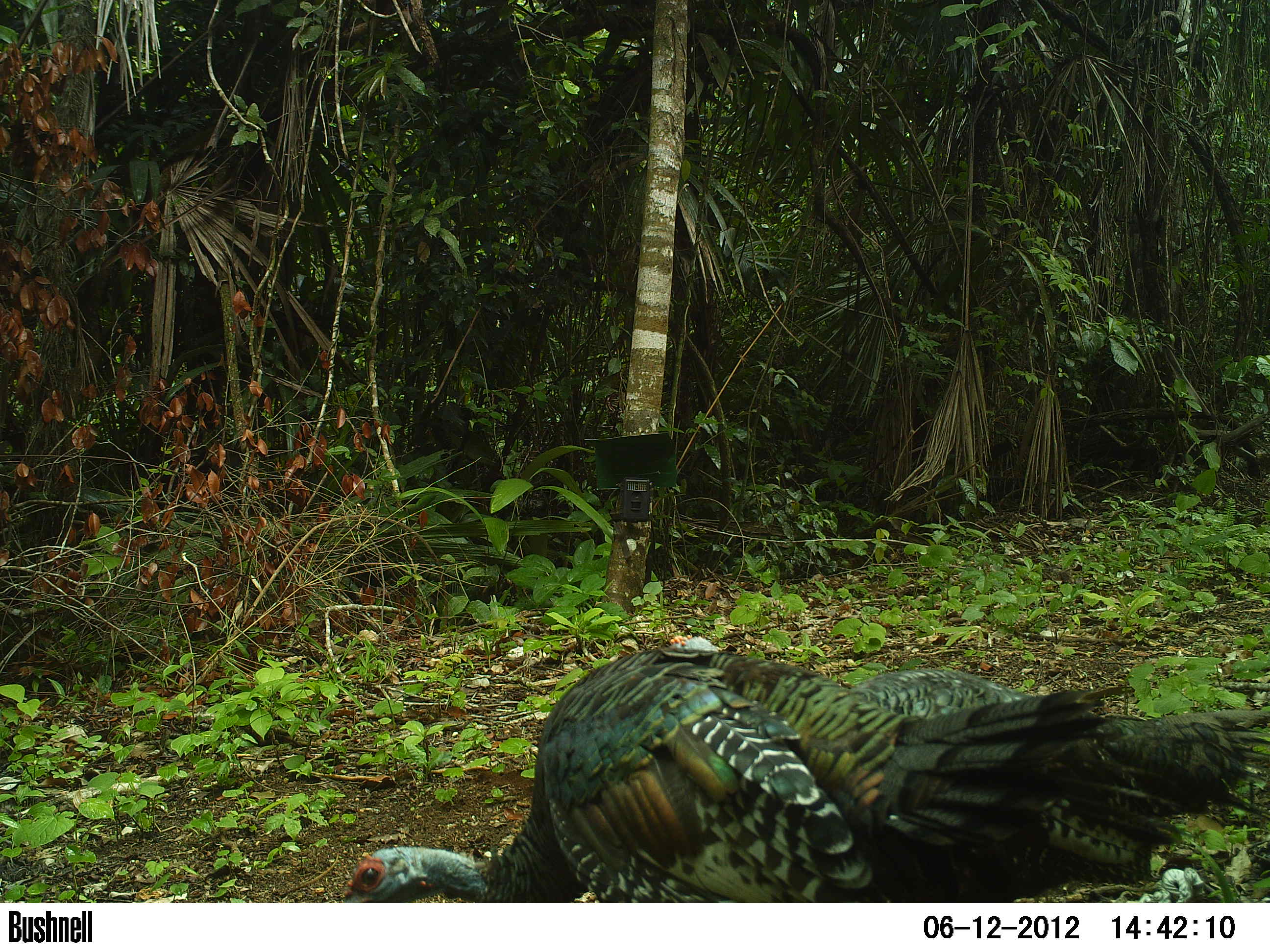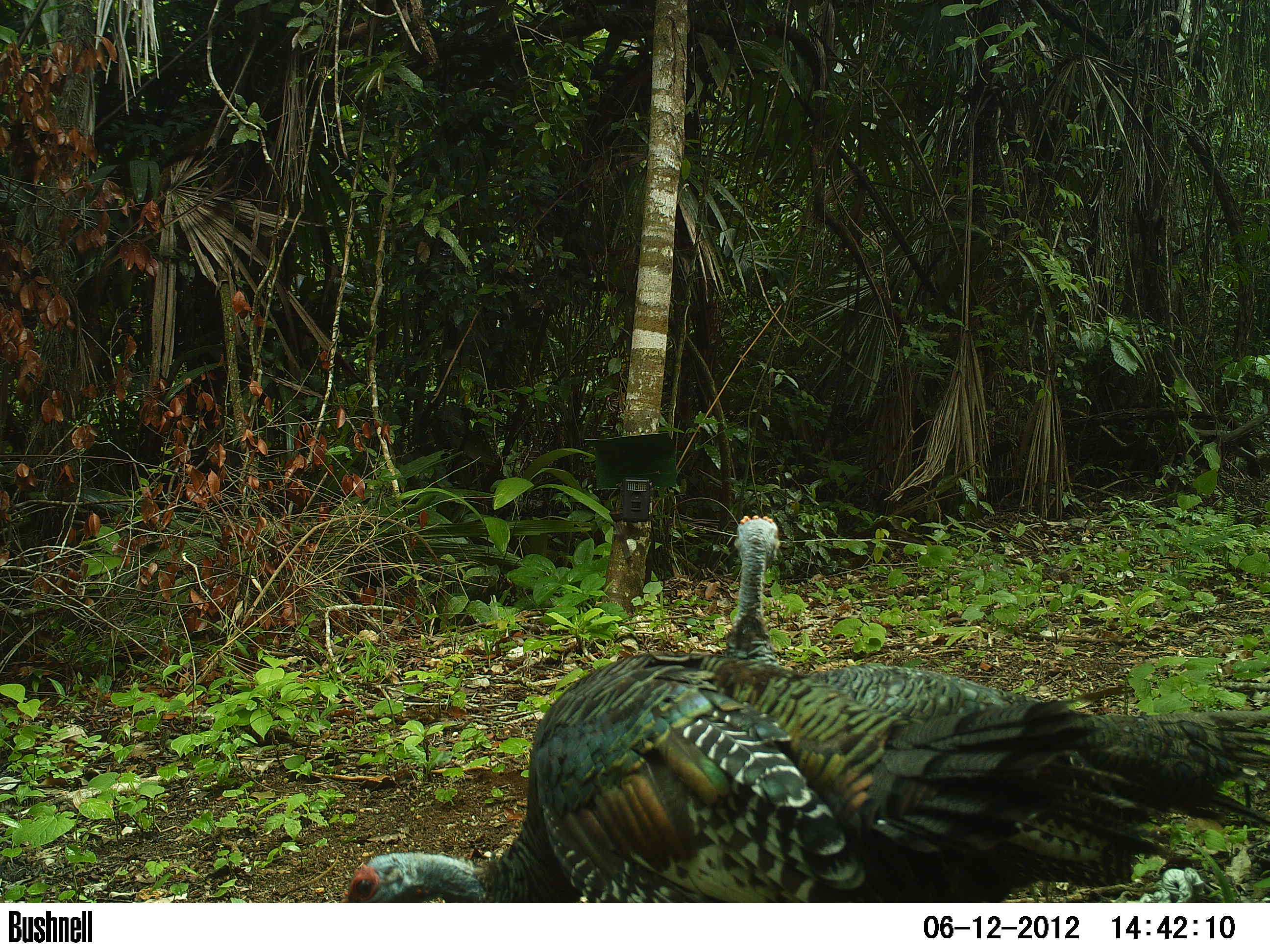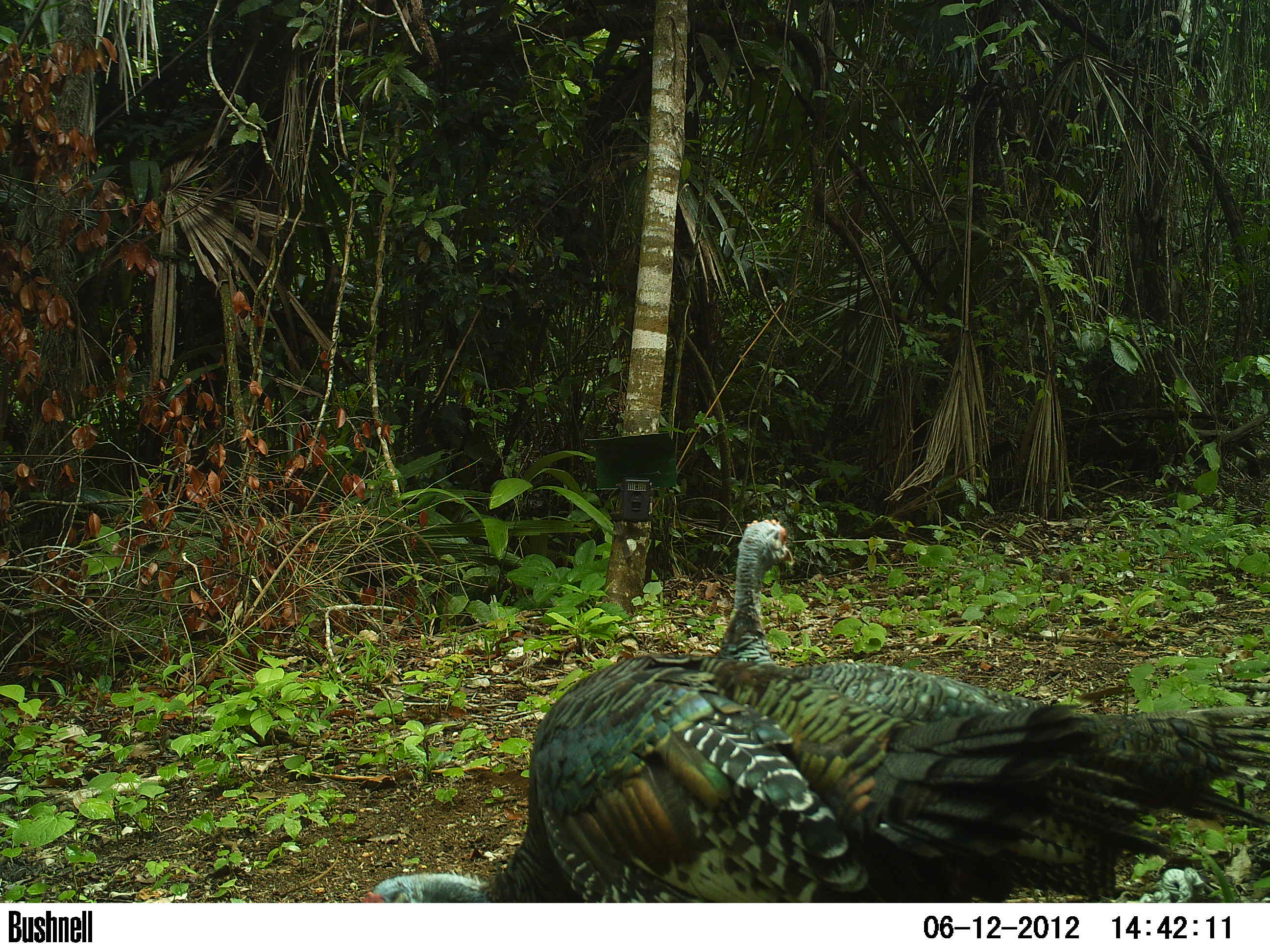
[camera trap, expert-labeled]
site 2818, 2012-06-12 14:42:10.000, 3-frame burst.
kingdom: Animalia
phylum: Chordata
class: Aves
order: Galliformes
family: Phasianidae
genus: Meleagris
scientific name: Meleagris ocellata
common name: ocellated turkey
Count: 5.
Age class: adult.